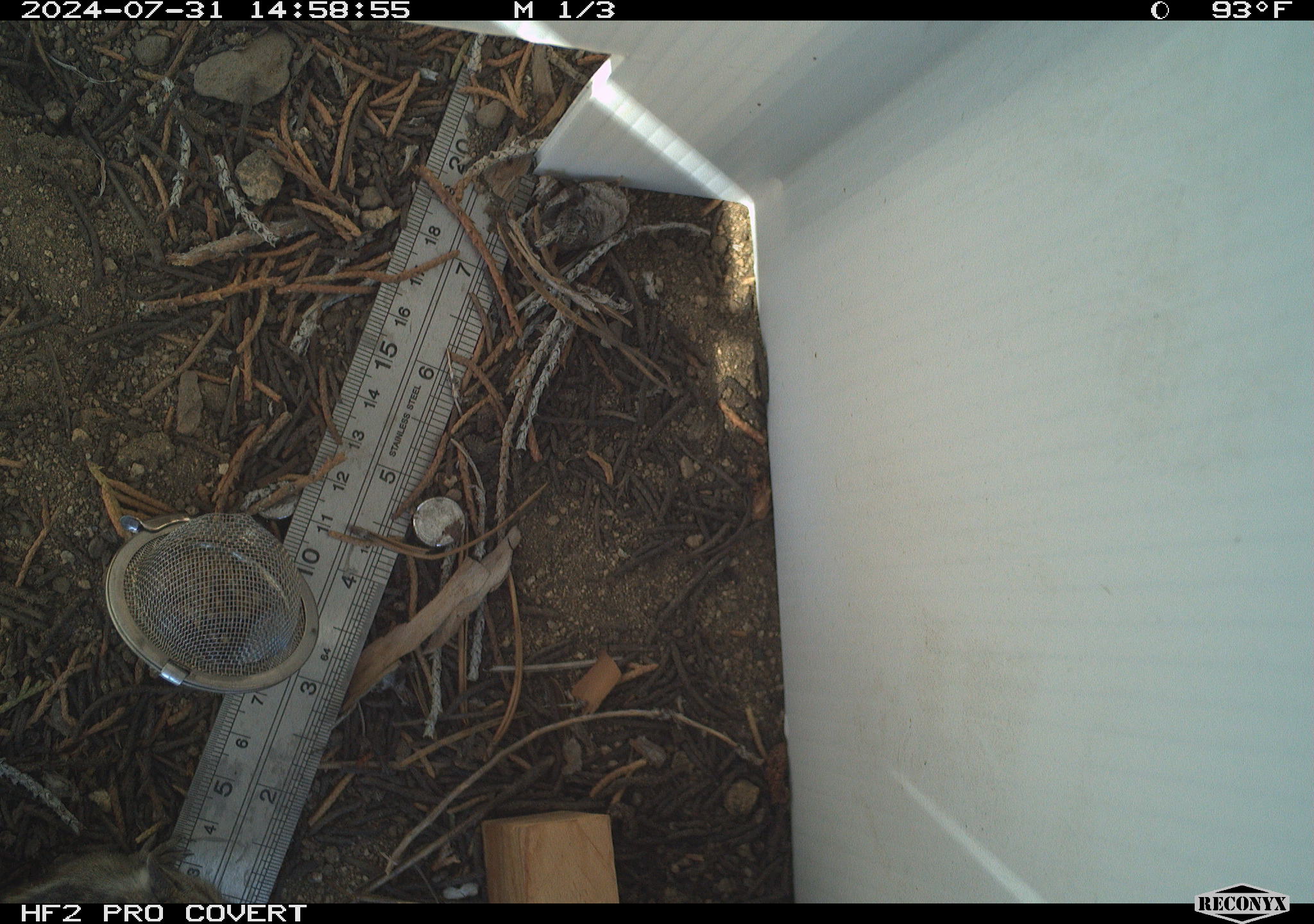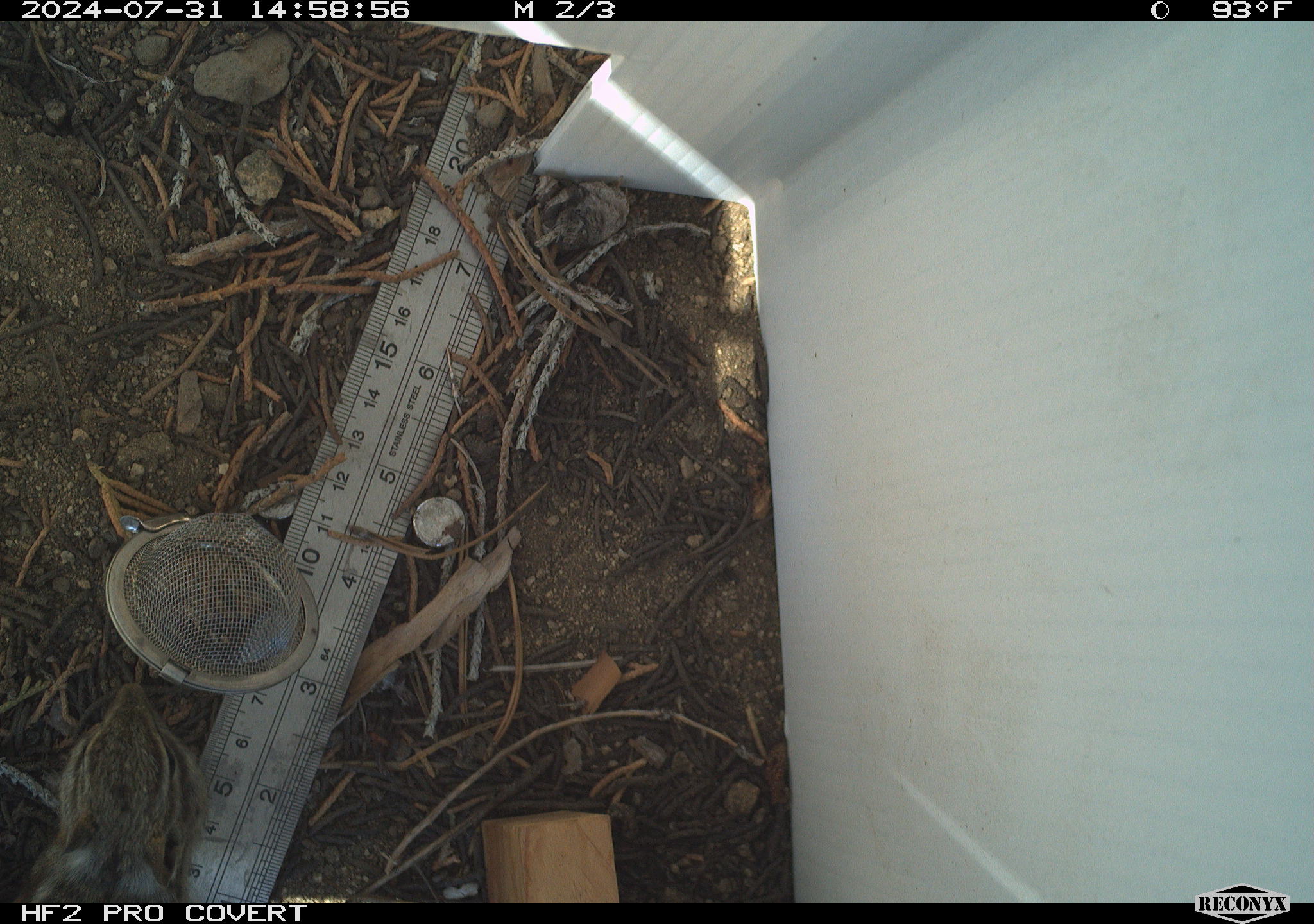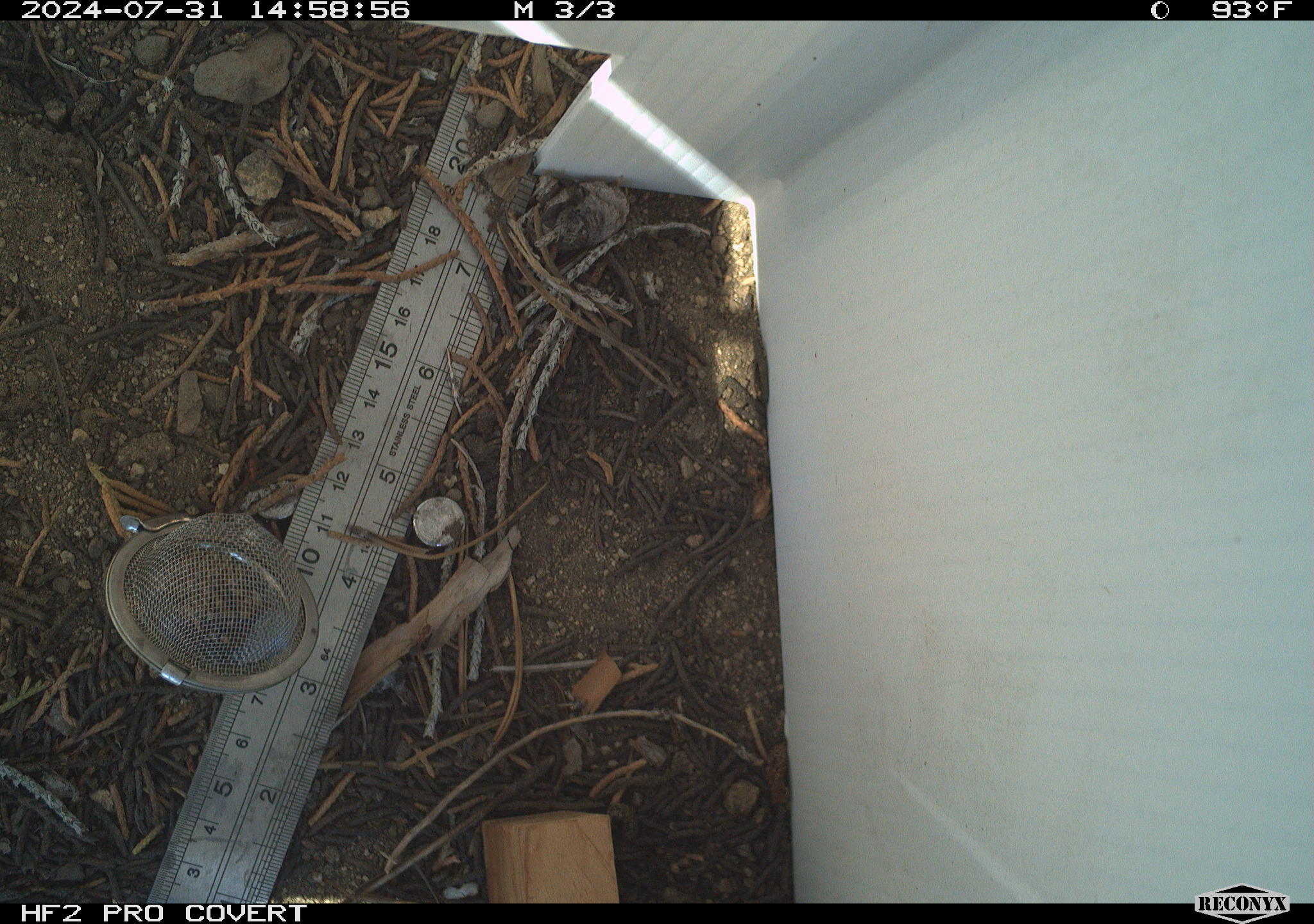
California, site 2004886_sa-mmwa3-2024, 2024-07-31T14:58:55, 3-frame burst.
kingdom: Animalia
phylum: Chordata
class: Mammalia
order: Rodentia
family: Sciuridae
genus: Neotamias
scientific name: Neotamias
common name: western chipmunks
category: neotamias species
Neotamias species (western chipmunks) (Neotamias).